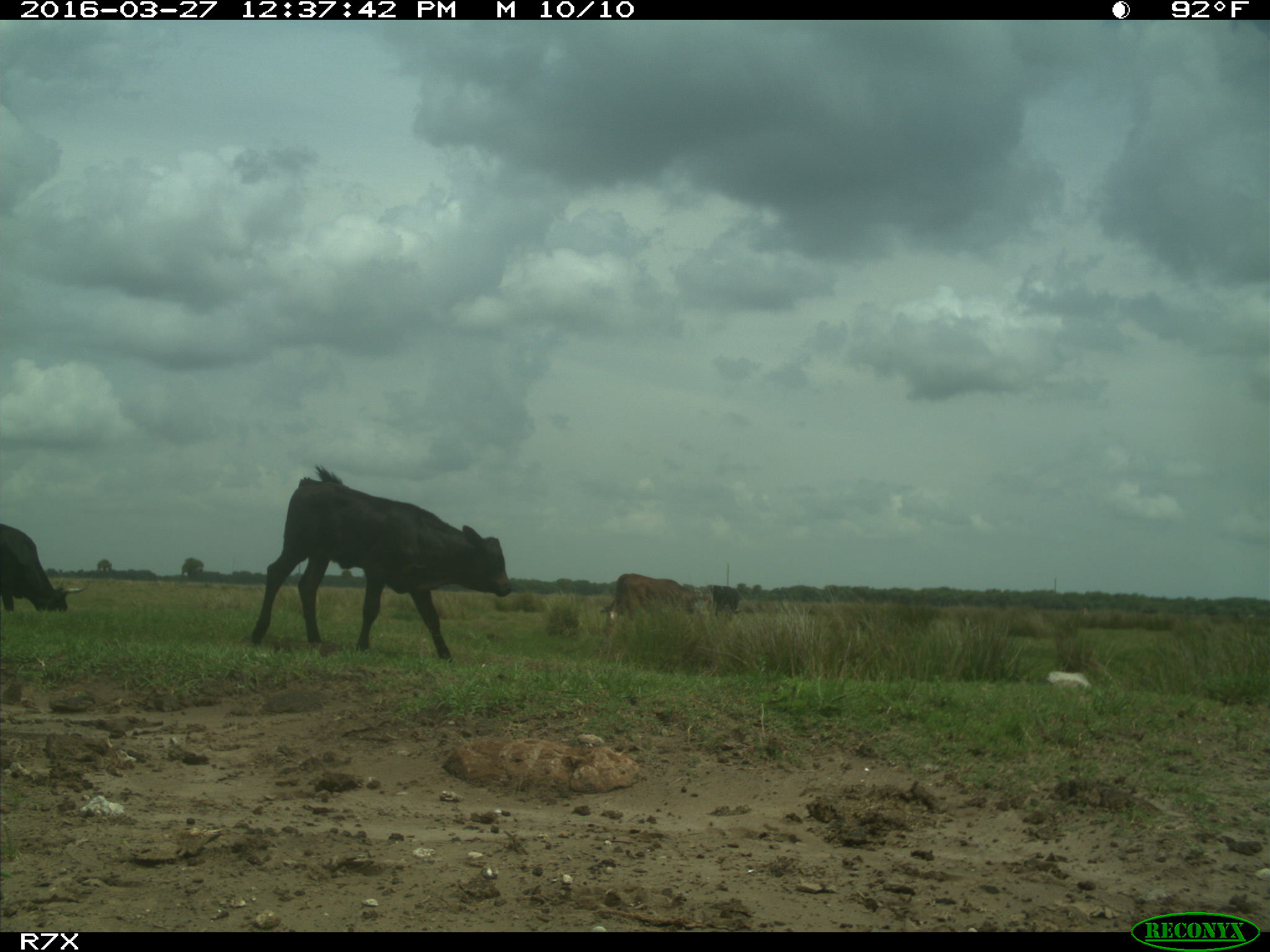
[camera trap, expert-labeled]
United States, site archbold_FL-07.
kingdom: Animalia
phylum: Chordata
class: Mammalia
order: Artiodactyla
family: Bovidae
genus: Bos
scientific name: Bos taurus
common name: domestic cow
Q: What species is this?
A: Bos taurus (domestic cow).